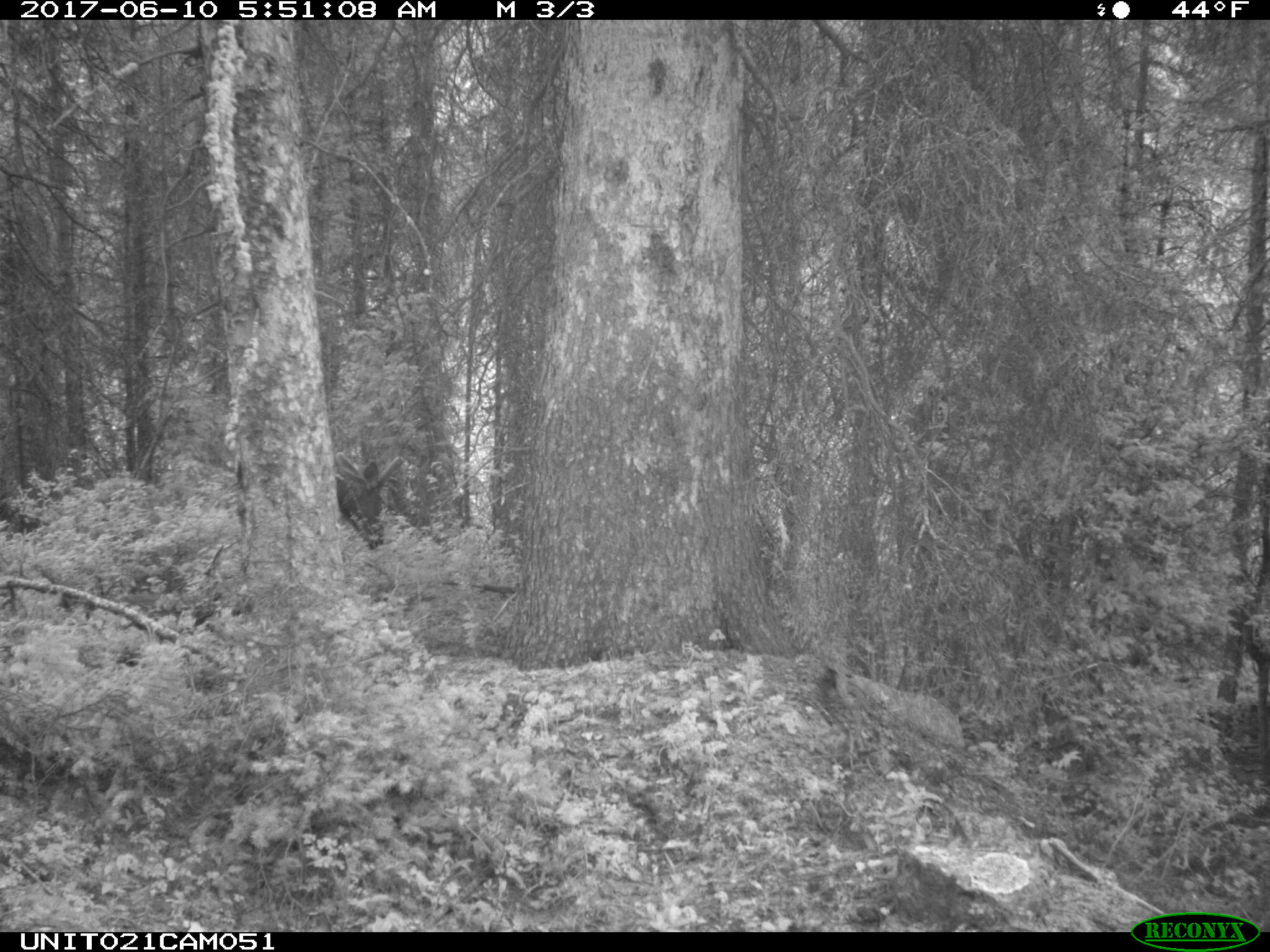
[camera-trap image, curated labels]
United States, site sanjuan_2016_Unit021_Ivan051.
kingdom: Animalia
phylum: Chordata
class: Mammalia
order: Artiodactyla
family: Cervidae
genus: Cervus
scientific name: Cervus elaphus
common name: red deer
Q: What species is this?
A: Cervus elaphus (red deer).